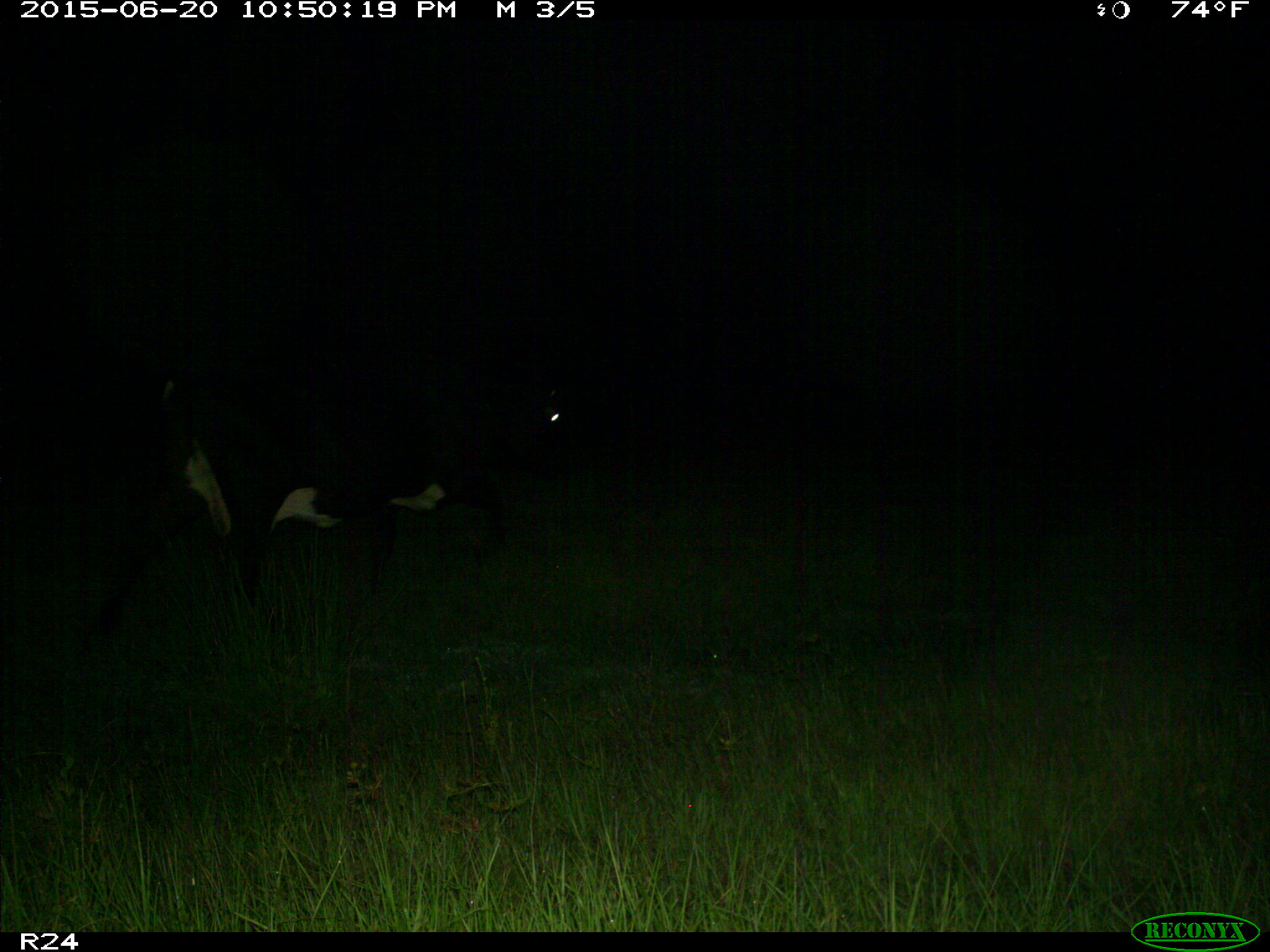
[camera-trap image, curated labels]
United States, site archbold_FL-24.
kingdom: Animalia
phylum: Chordata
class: Mammalia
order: Artiodactyla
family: Bovidae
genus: Bos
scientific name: Bos taurus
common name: domestic cow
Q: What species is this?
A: Bos taurus (domestic cow).